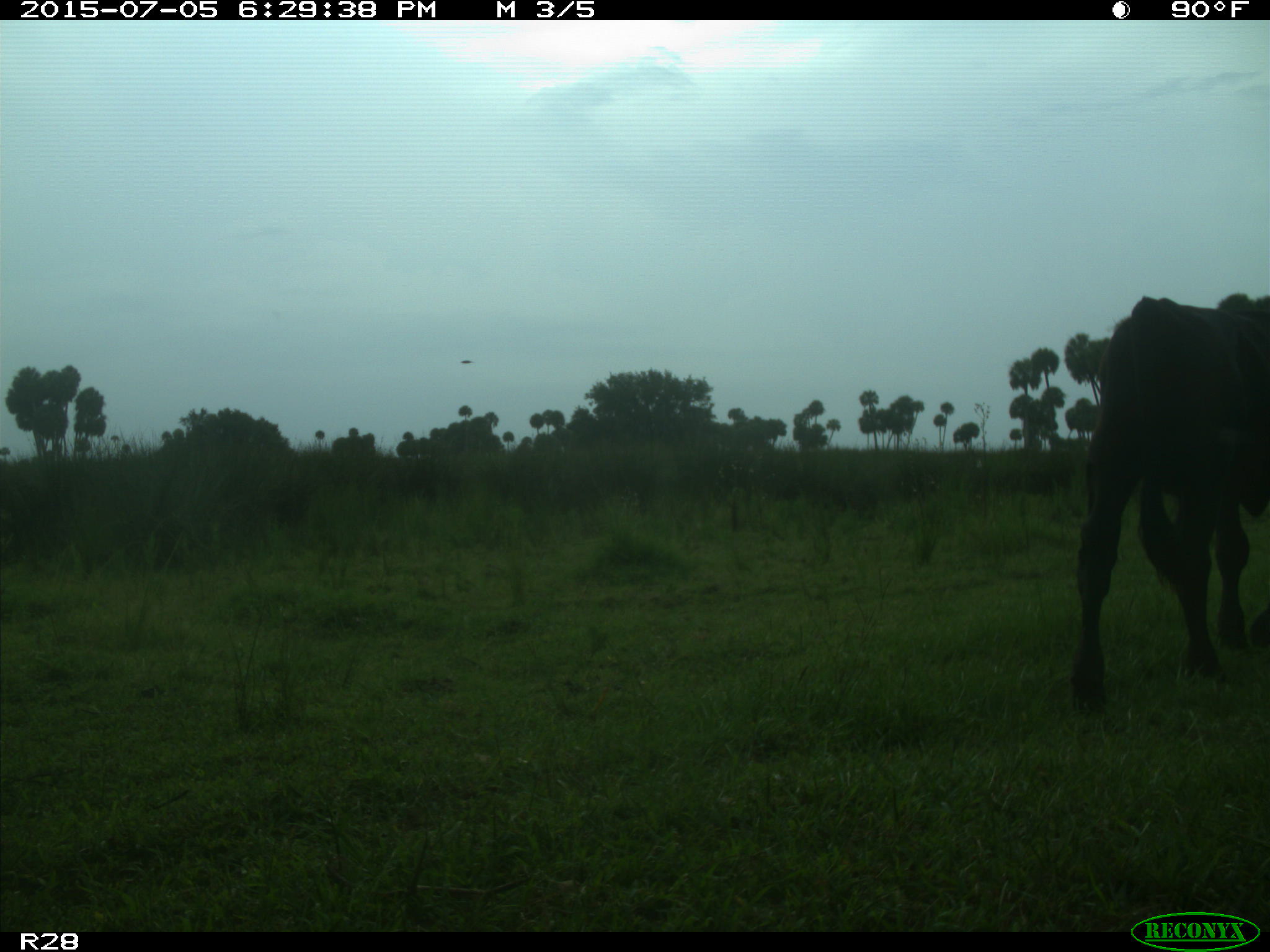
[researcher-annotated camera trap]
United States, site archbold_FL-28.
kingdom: Animalia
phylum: Chordata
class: Mammalia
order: Artiodactyla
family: Bovidae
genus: Bos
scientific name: Bos taurus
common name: domestic cow